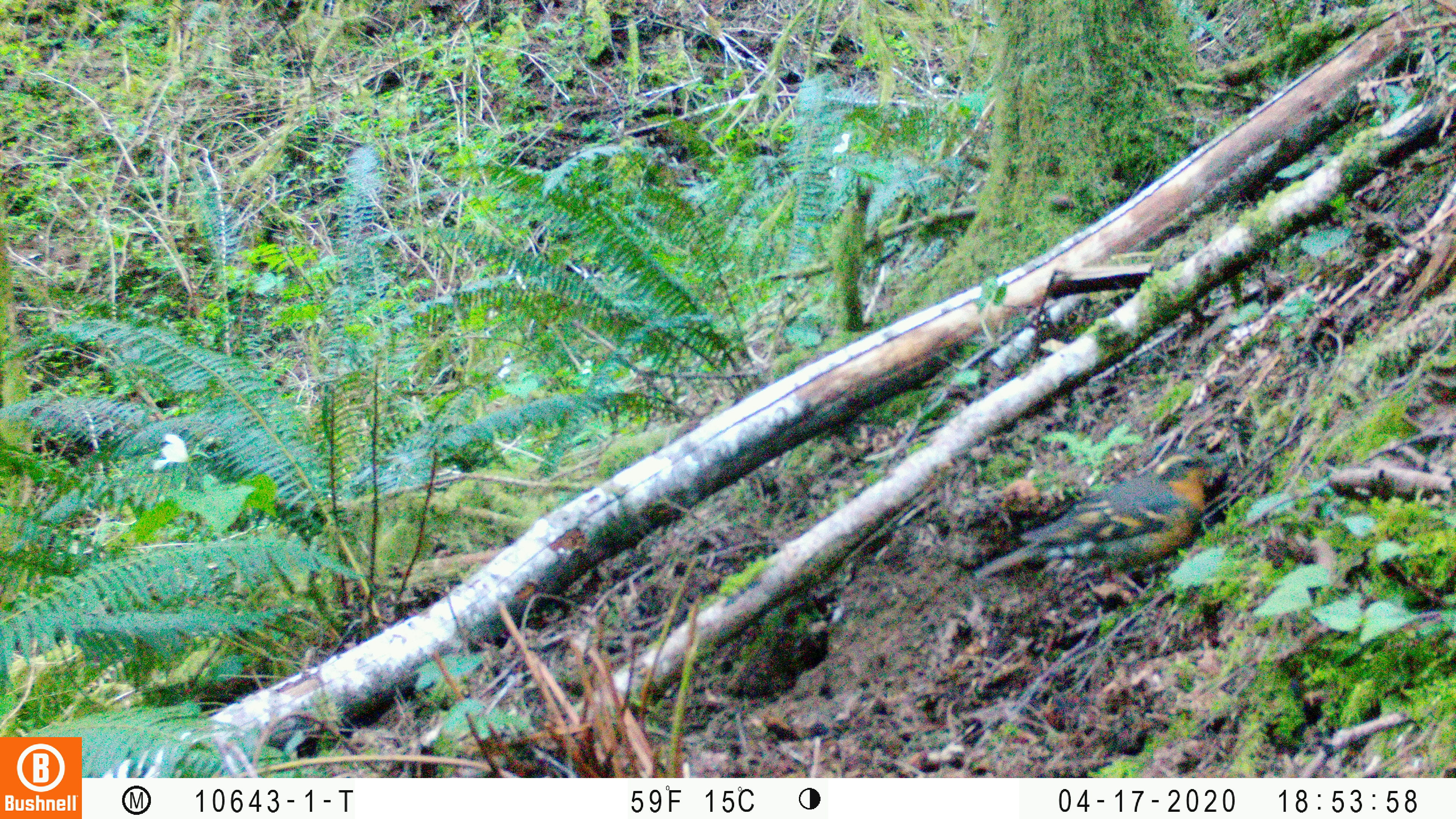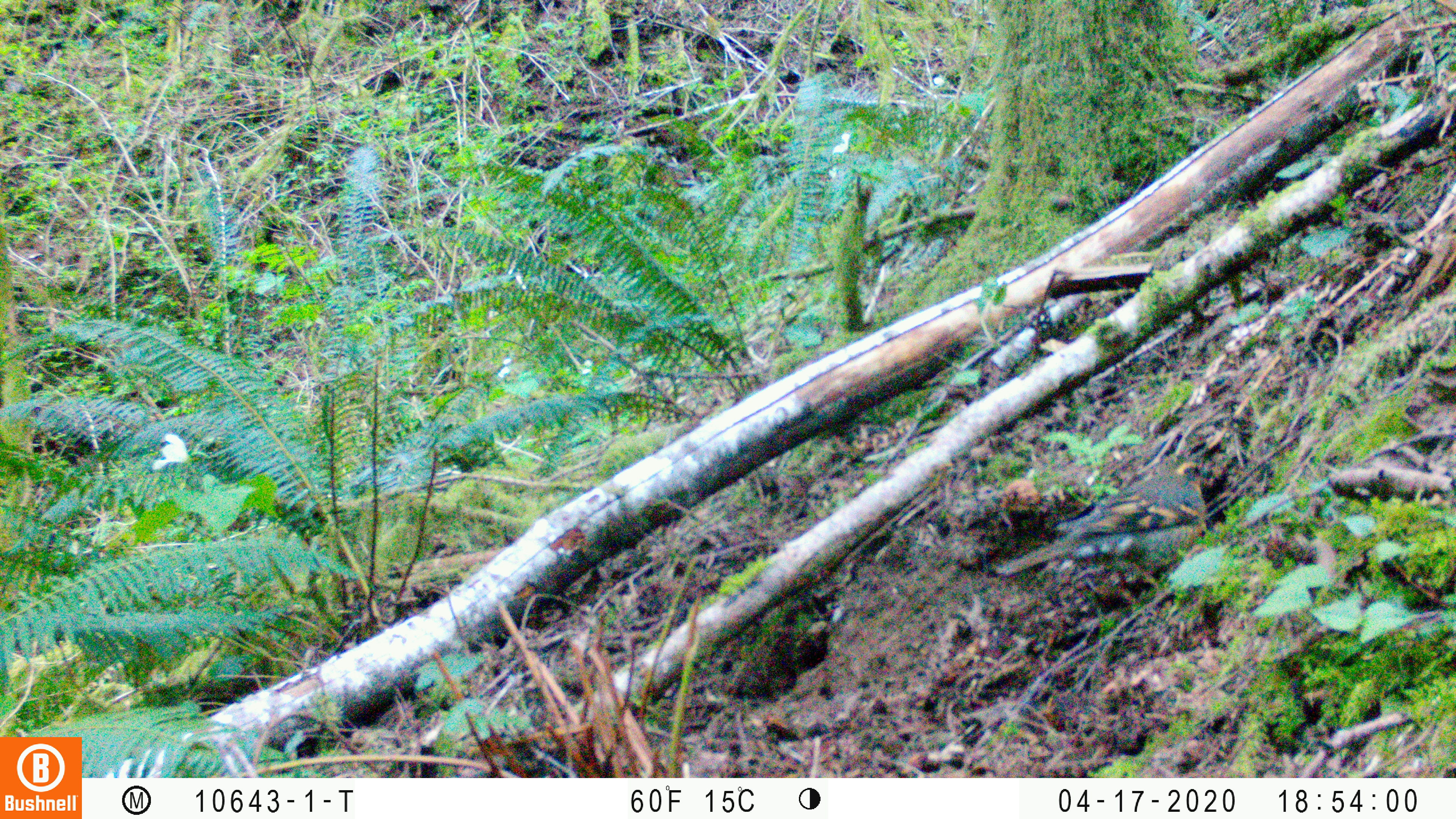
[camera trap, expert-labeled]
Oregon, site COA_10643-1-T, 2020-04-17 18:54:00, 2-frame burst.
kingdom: Animalia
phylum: Chordata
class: Aves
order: Passeriformes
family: Turdidae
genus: Ixoreus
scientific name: Ixoreus naevius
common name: varied thrush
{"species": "varied thrush (Ixoreus naevius)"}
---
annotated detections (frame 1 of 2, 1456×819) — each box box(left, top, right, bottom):
varied thrush: box(965, 443, 1225, 603)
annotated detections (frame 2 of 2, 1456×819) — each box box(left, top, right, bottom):
varied thrush: box(986, 453, 1213, 602)